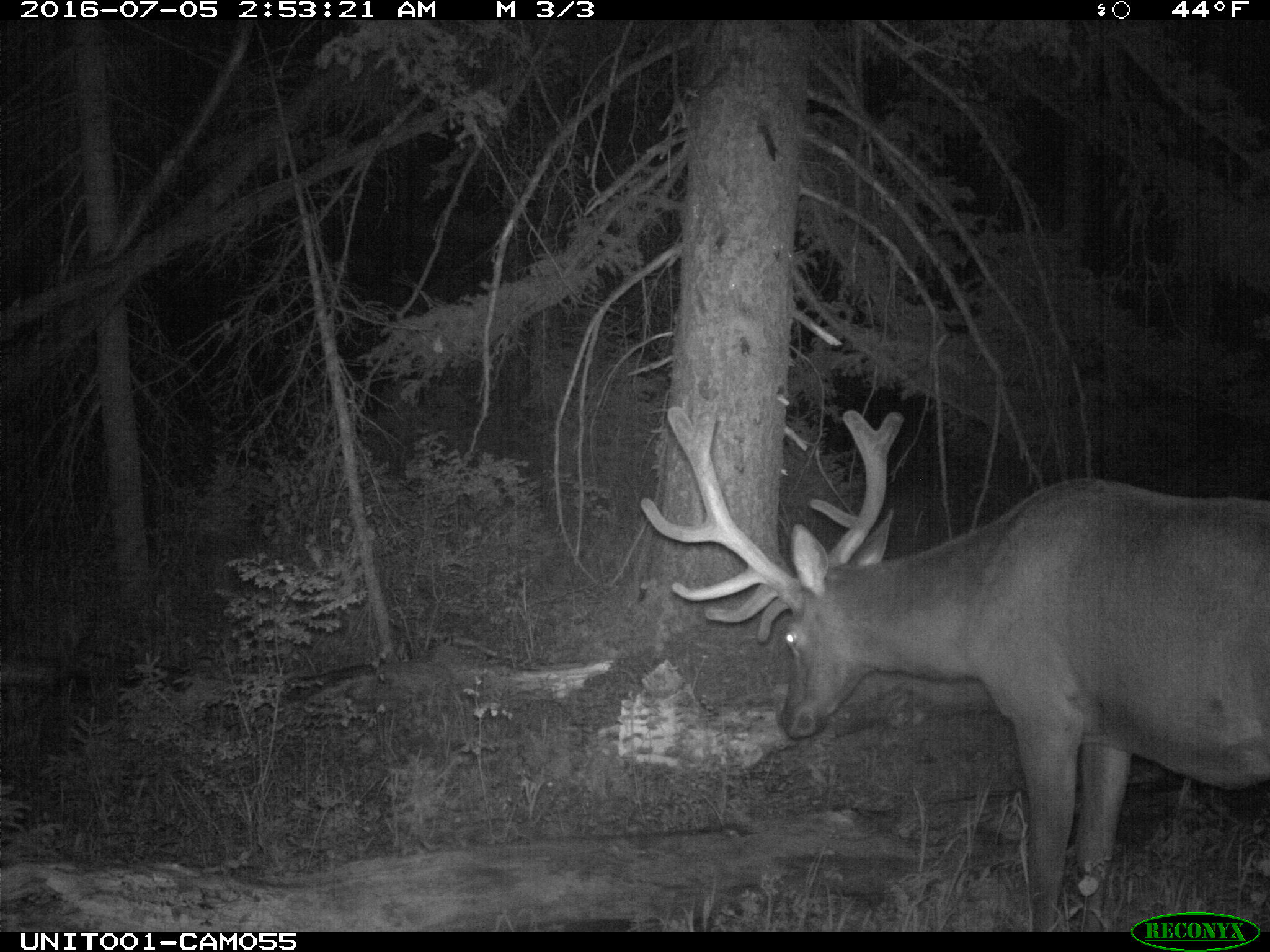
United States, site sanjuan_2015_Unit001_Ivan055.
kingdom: Animalia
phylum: Chordata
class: Mammalia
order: Artiodactyla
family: Cervidae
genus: Cervus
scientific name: Cervus elaphus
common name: red deer